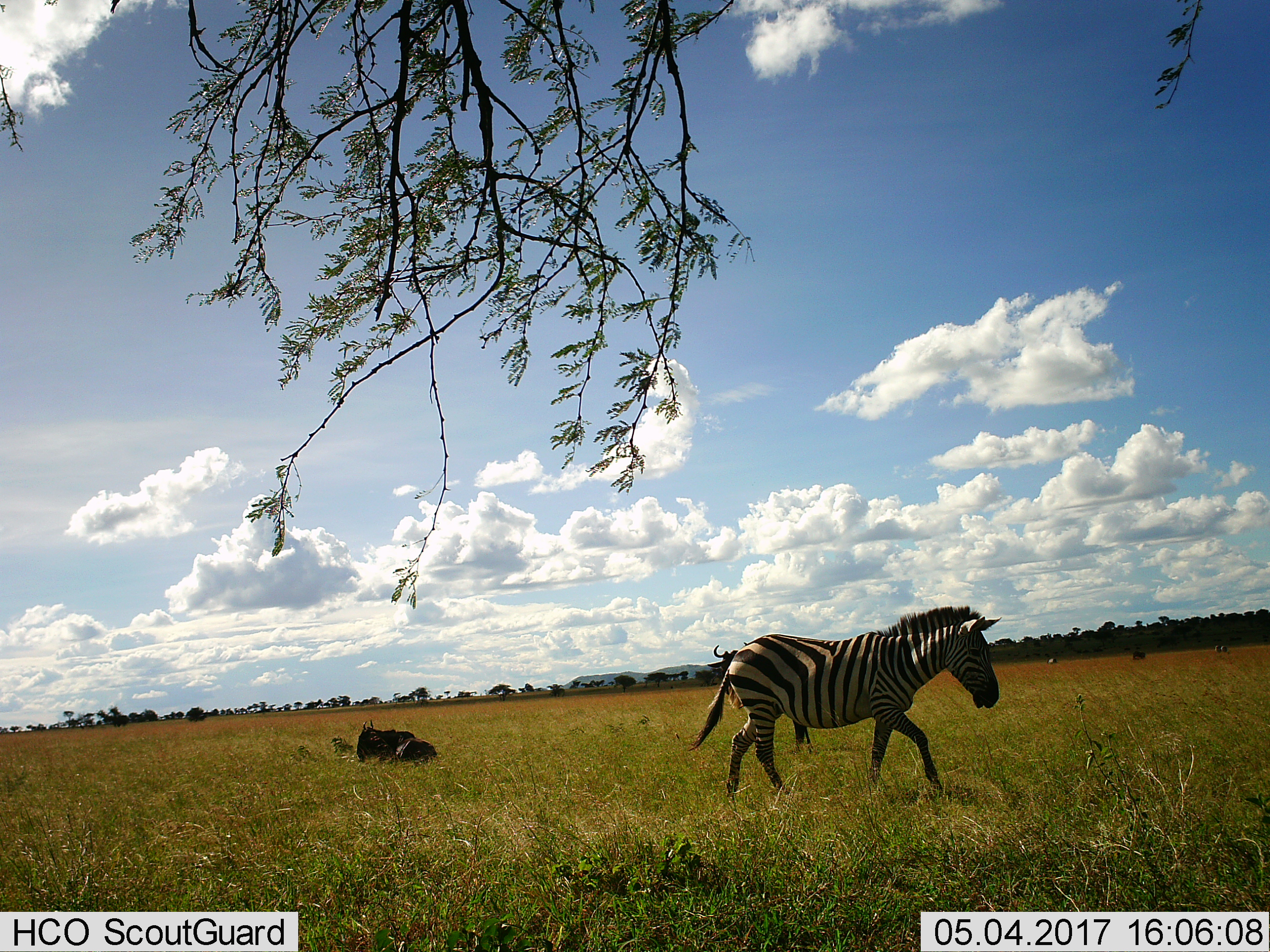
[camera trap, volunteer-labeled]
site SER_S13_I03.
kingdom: Animalia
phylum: Chordata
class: Mammalia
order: Artiodactyla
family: Bovidae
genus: Connochaetes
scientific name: Connochaetes taurinus taurinus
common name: blue wildebeest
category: wildebeestblue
Wildebeestblue (blue wildebeest) (Connochaetes taurinus taurinus), count 2. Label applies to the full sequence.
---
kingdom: Animalia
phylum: Chordata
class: Mammalia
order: Perissodactyla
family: Equidae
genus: Equus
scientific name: Equus quagga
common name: plains zebra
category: zebraplains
Zebraplains (plains zebra) (Equus quagga), count 1. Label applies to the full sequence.